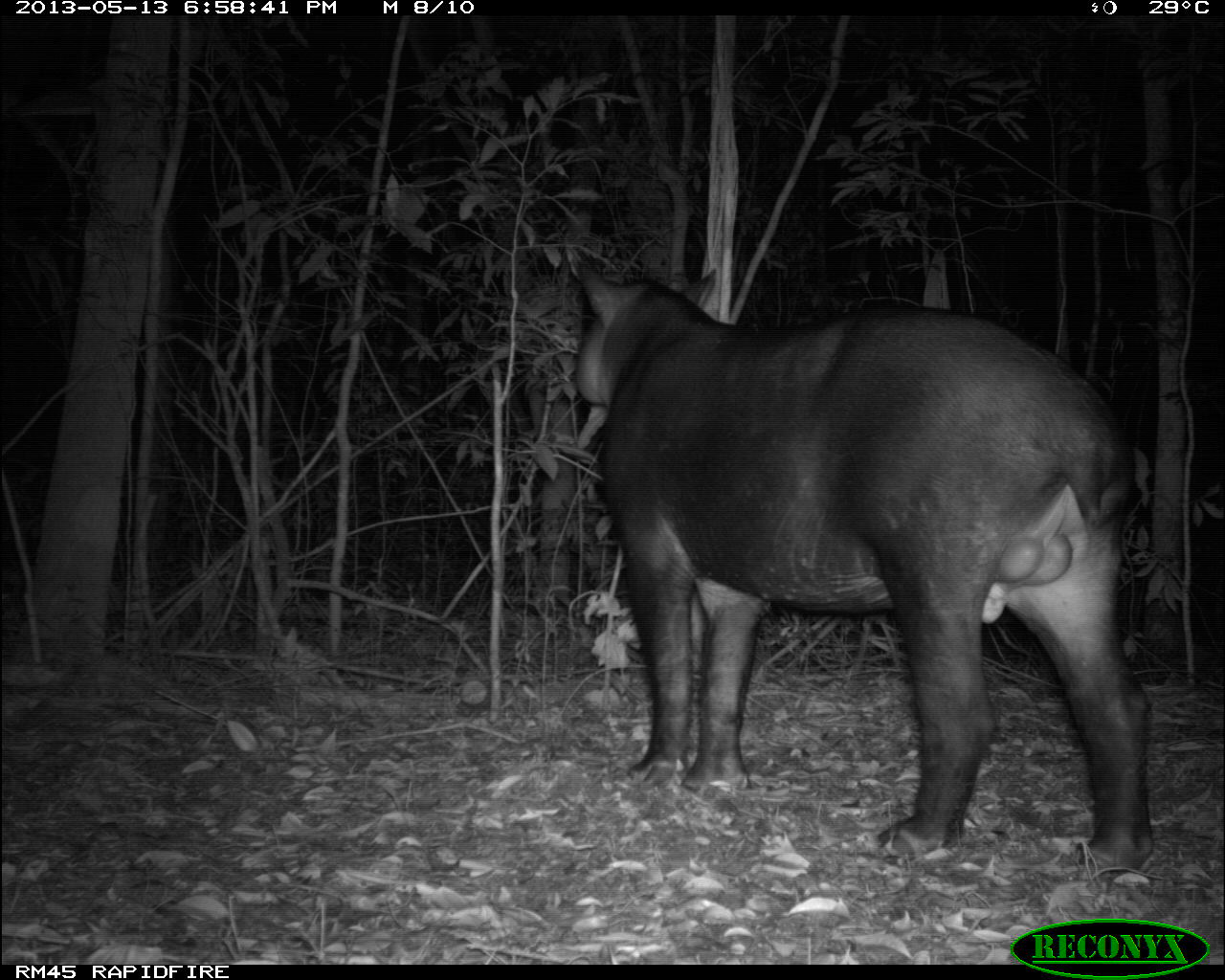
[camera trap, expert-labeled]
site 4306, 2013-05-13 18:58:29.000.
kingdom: Animalia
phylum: Chordata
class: Mammalia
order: Perissodactyla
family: Tapiridae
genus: Tapirus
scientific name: Tapirus bairdii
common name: baird's tapir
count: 1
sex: male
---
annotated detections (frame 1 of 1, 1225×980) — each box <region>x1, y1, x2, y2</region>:
tapirus bairdii: <region>569, 259, 1154, 879</region>